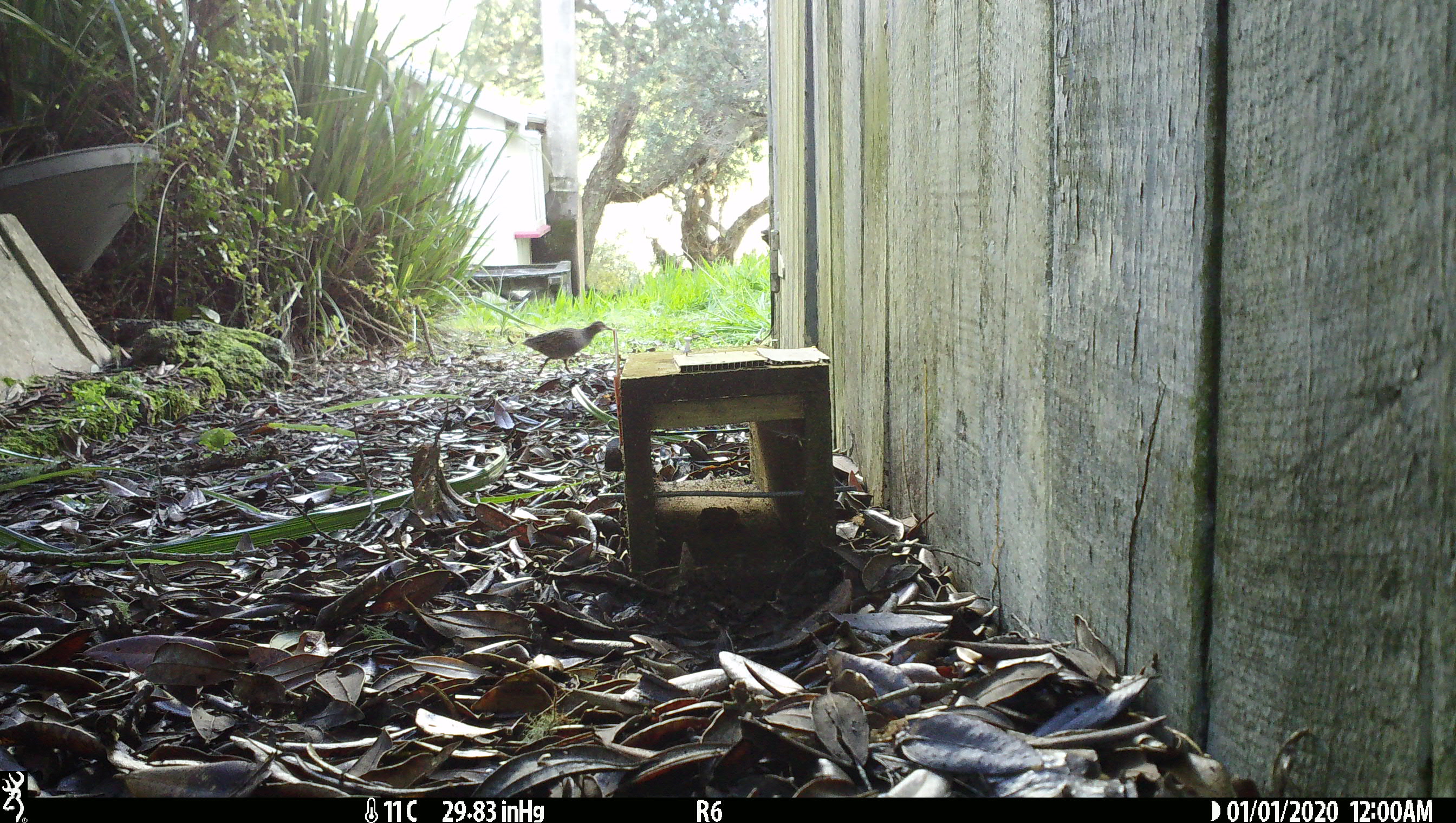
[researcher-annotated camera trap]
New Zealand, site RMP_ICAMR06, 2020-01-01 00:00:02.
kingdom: Animalia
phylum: Chordata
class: Aves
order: Gruiformes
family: Rallidae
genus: Gallirallus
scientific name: Gallirallus philippensis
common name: buff-banded rail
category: banded rail